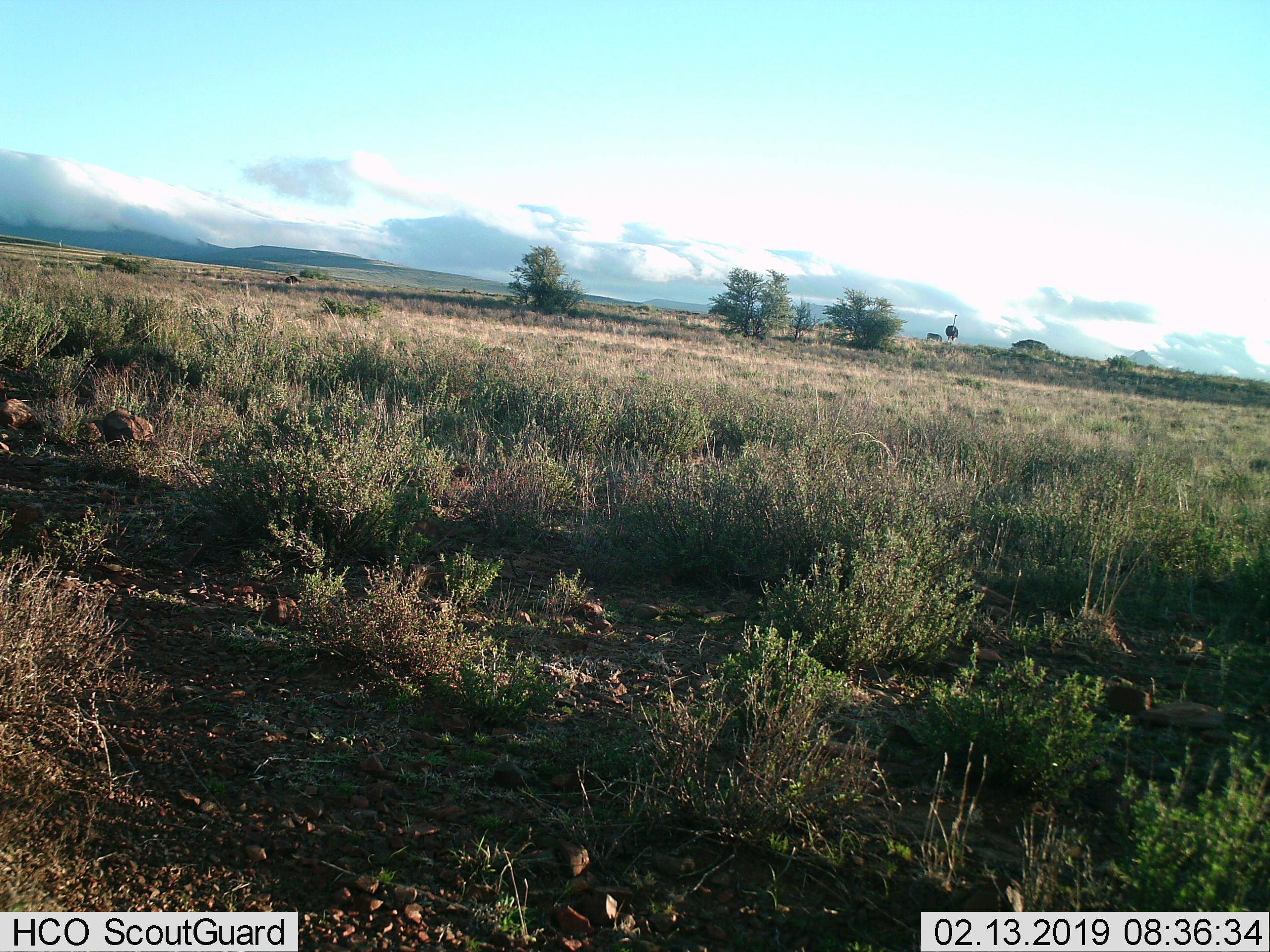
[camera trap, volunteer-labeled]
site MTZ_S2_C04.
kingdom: Animalia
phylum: Chordata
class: Aves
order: Struthioniformes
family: Struthionidae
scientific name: Struthionidae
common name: ostrich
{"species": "ostrich (Struthionidae)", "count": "1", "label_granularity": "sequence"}